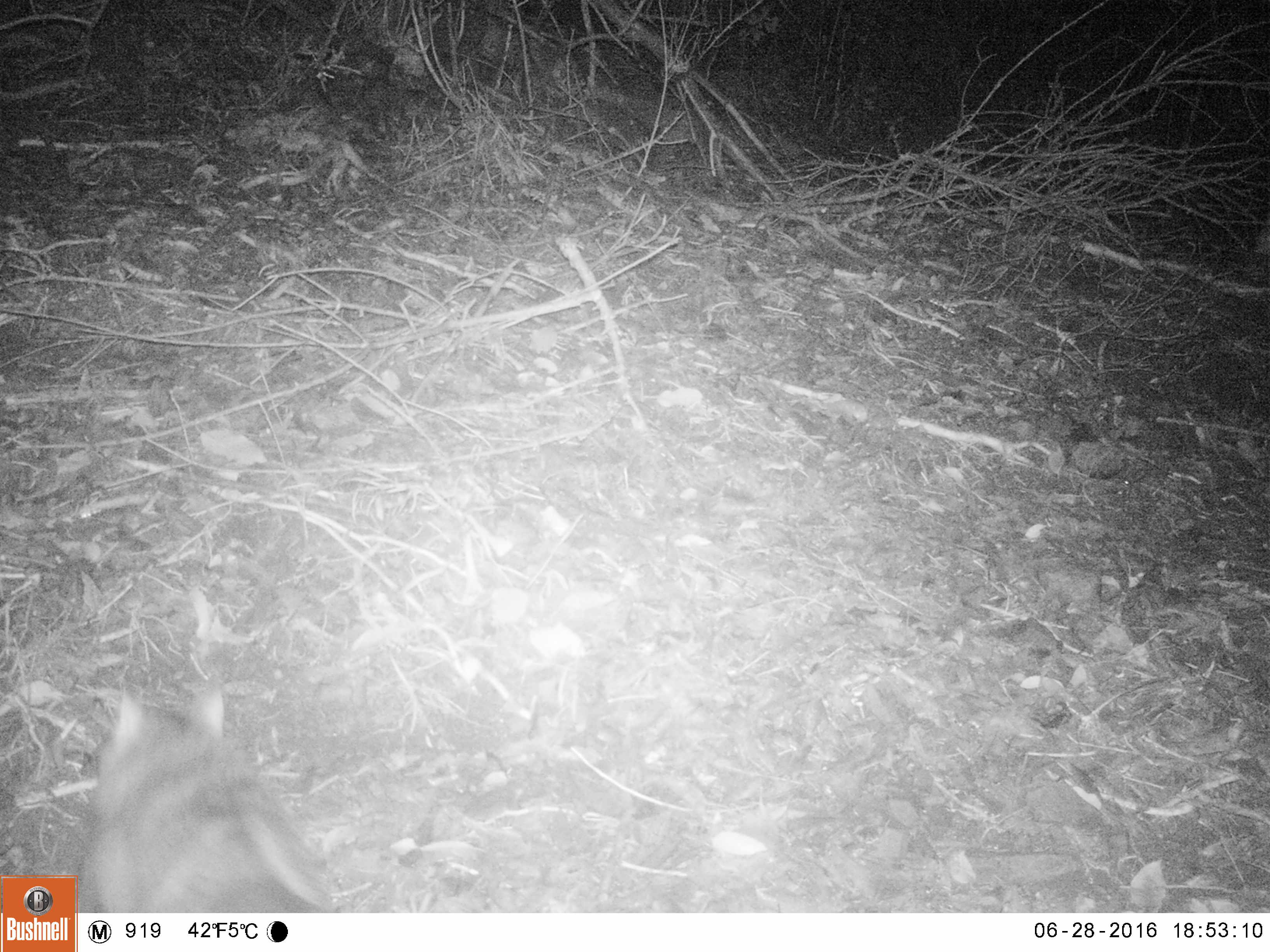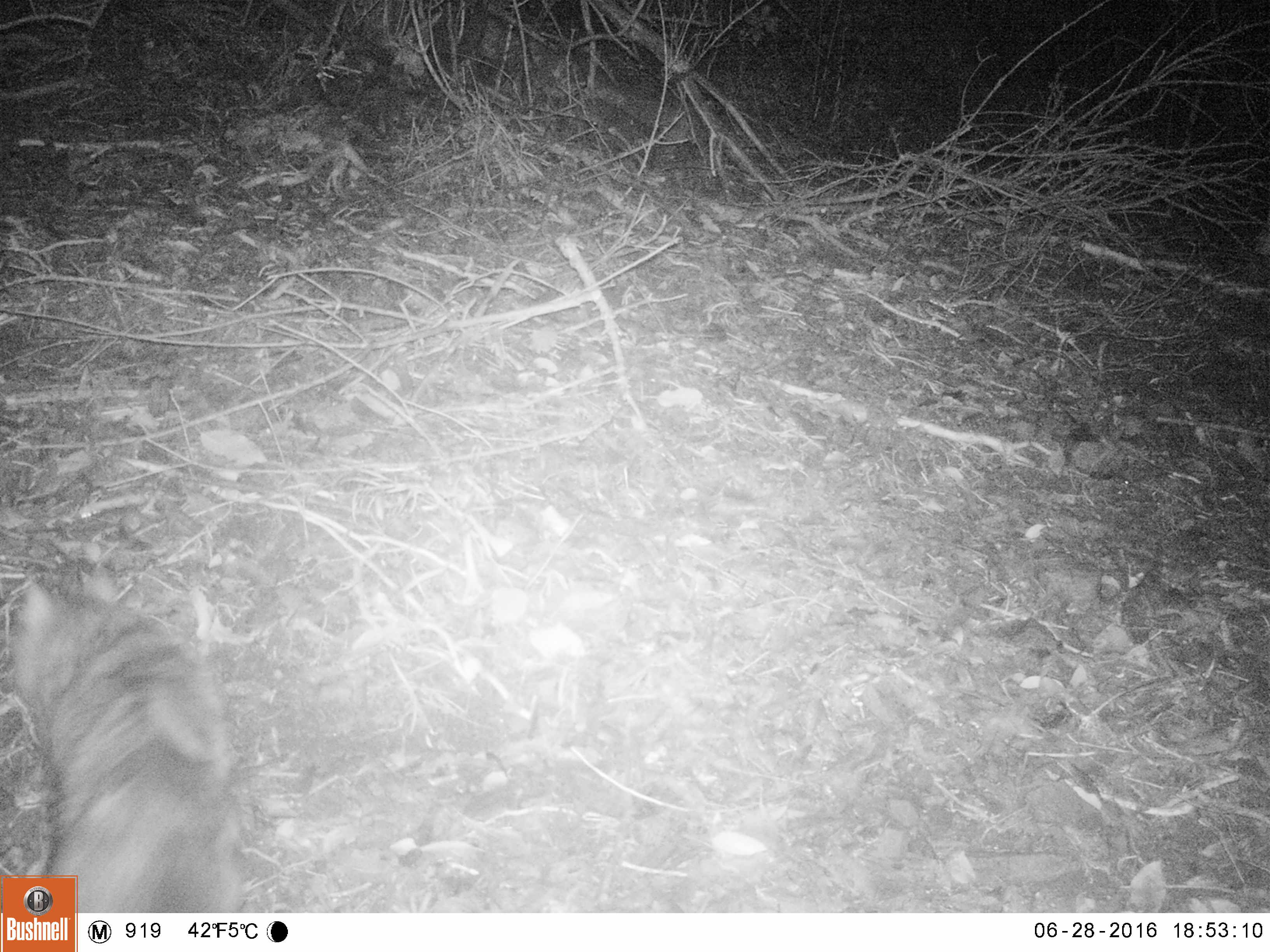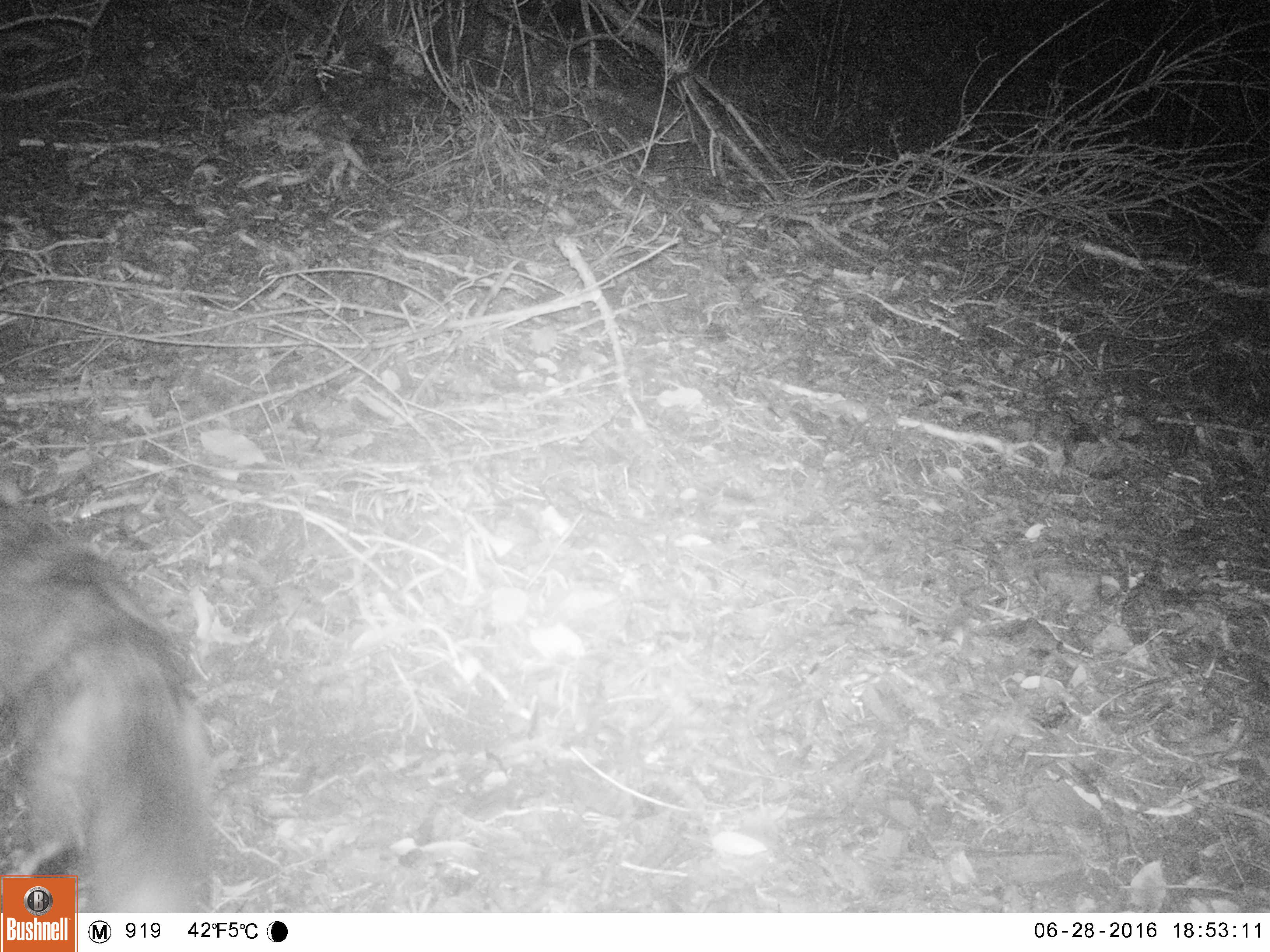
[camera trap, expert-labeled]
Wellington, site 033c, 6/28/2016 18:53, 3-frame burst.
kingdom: Animalia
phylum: Chordata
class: Mammalia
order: Carnivora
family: Felidae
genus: Felis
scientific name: Felis catus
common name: cat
Cat (Felis catus).